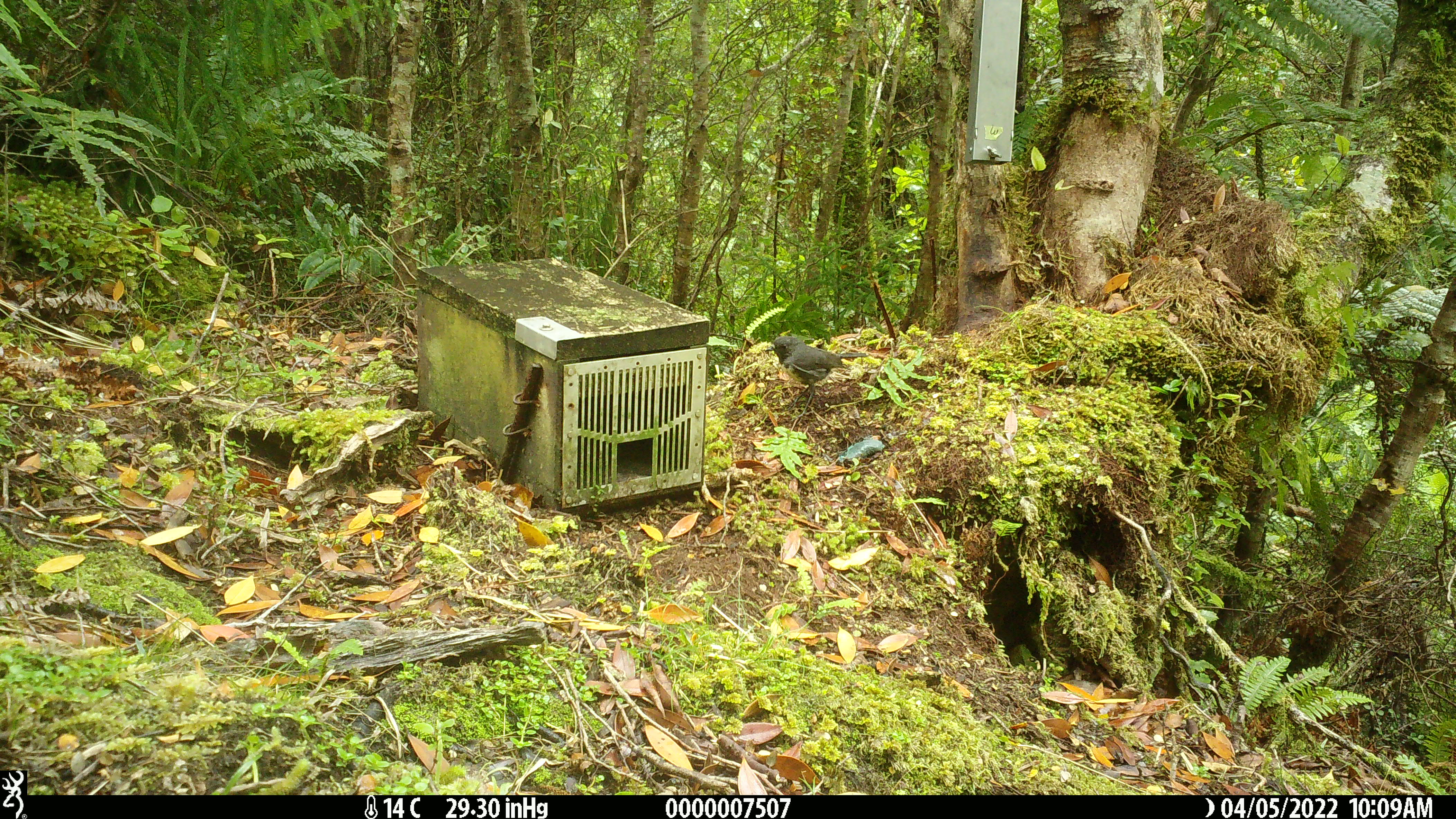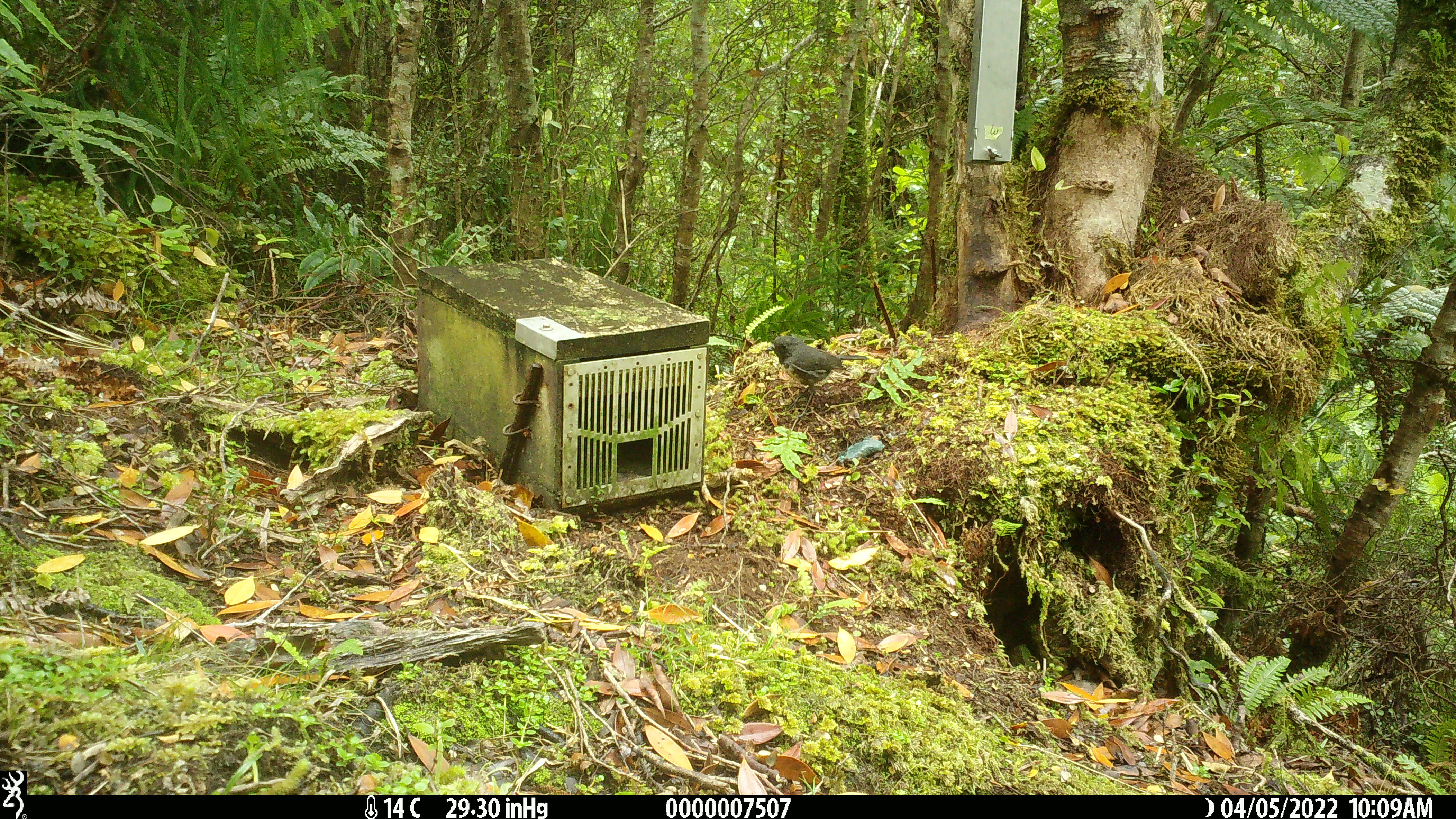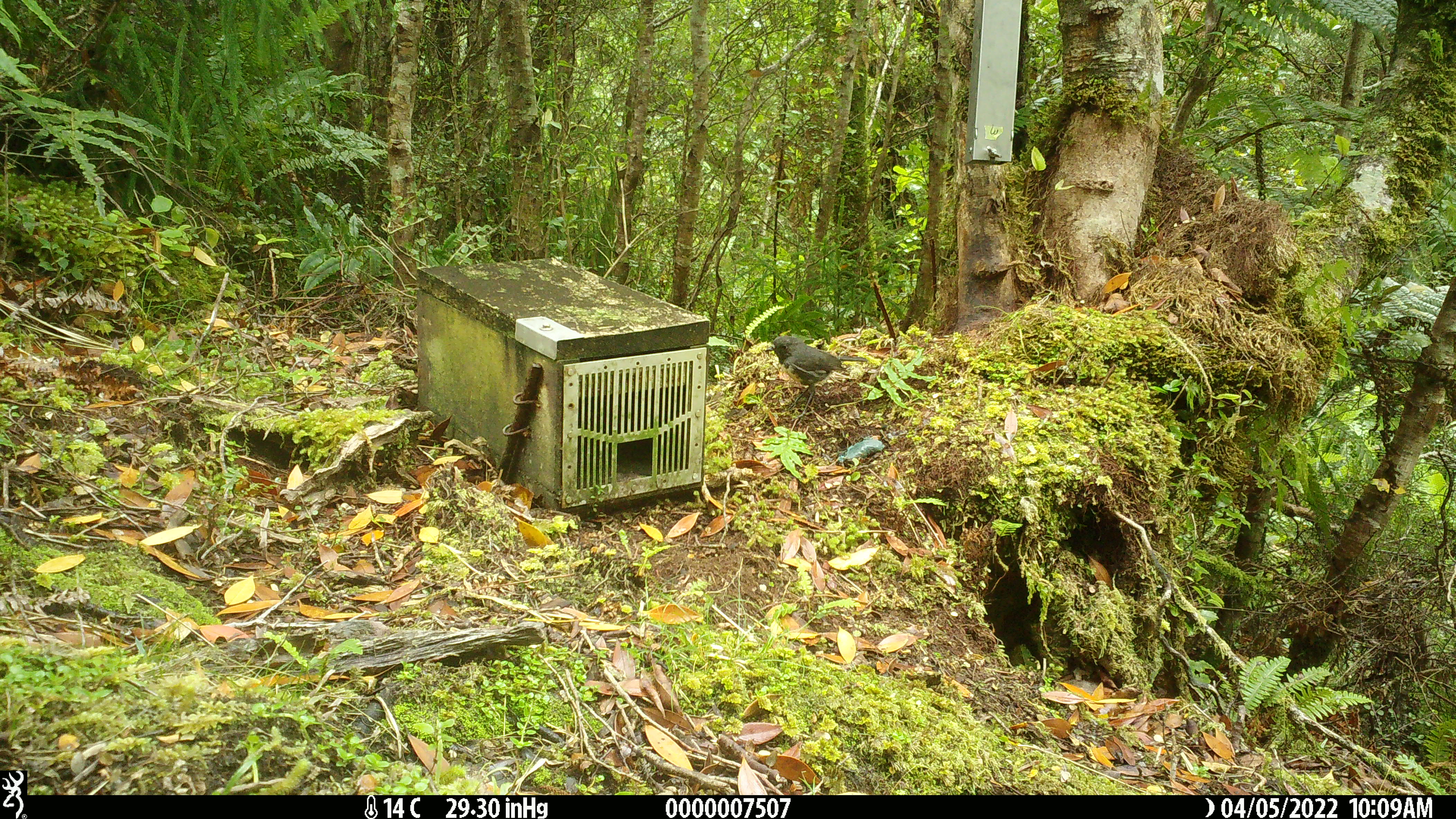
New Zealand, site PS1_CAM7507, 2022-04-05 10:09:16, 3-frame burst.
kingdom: Animalia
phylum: Chordata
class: Aves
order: Passeriformes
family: Petroicidae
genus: Petroica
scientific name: Petroica australis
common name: new zealand robin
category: robin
Robin (new zealand robin) (Petroica australis).